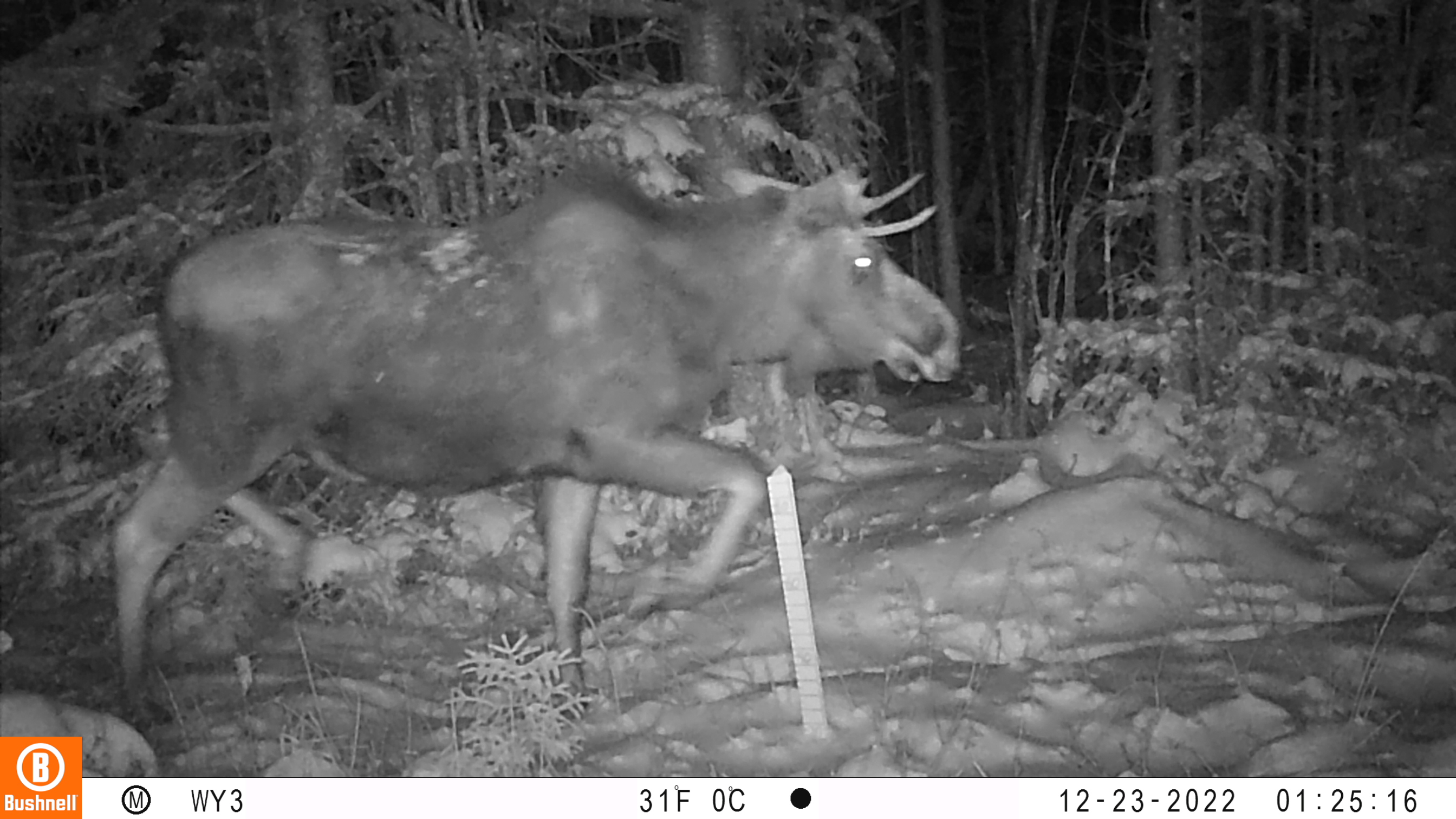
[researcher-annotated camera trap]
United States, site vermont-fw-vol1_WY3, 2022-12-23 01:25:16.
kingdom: Animalia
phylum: Chordata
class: Mammalia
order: Artiodactyla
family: Cervidae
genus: Alces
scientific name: Alces alces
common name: moose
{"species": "moose (Alces alces)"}